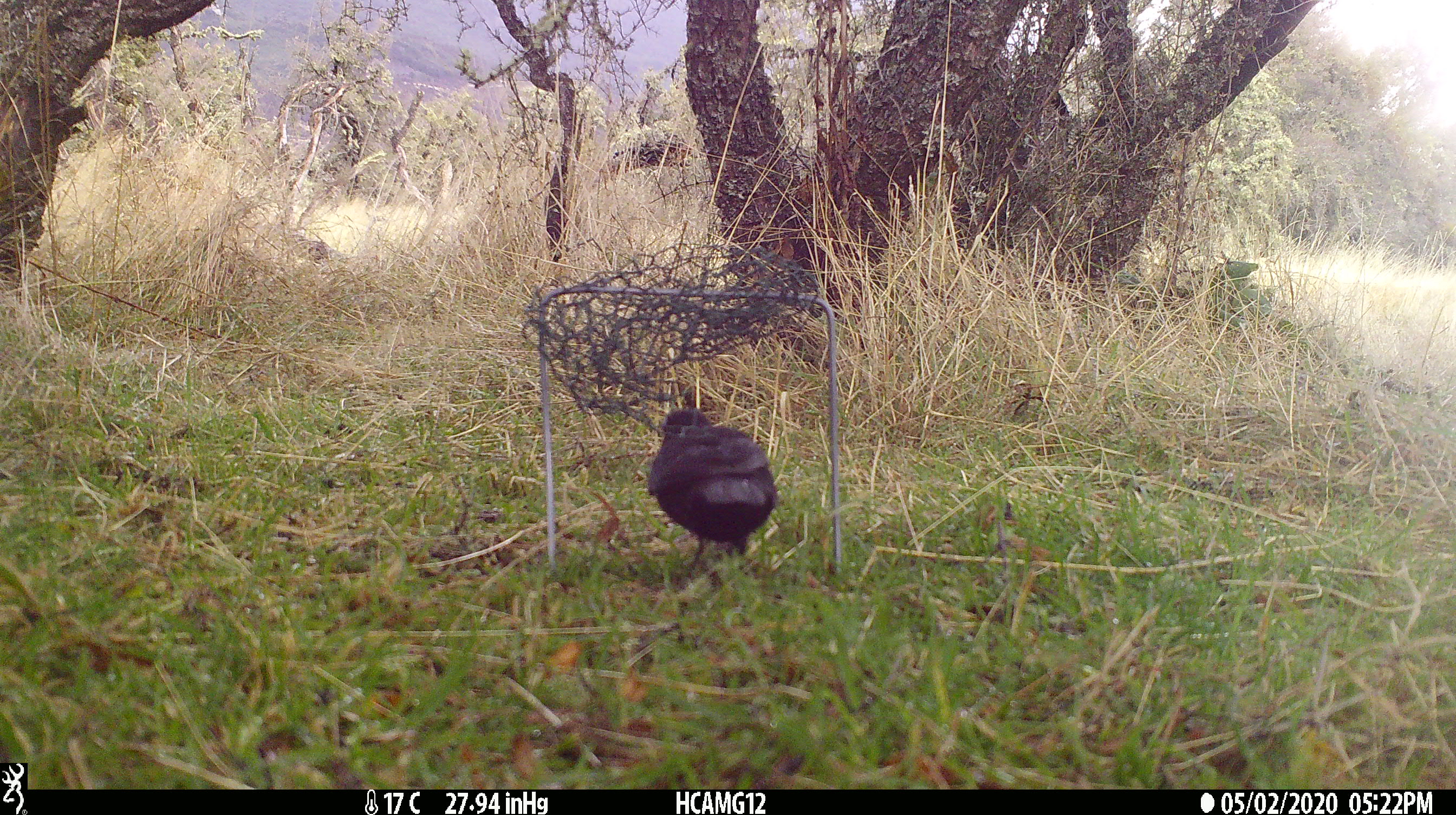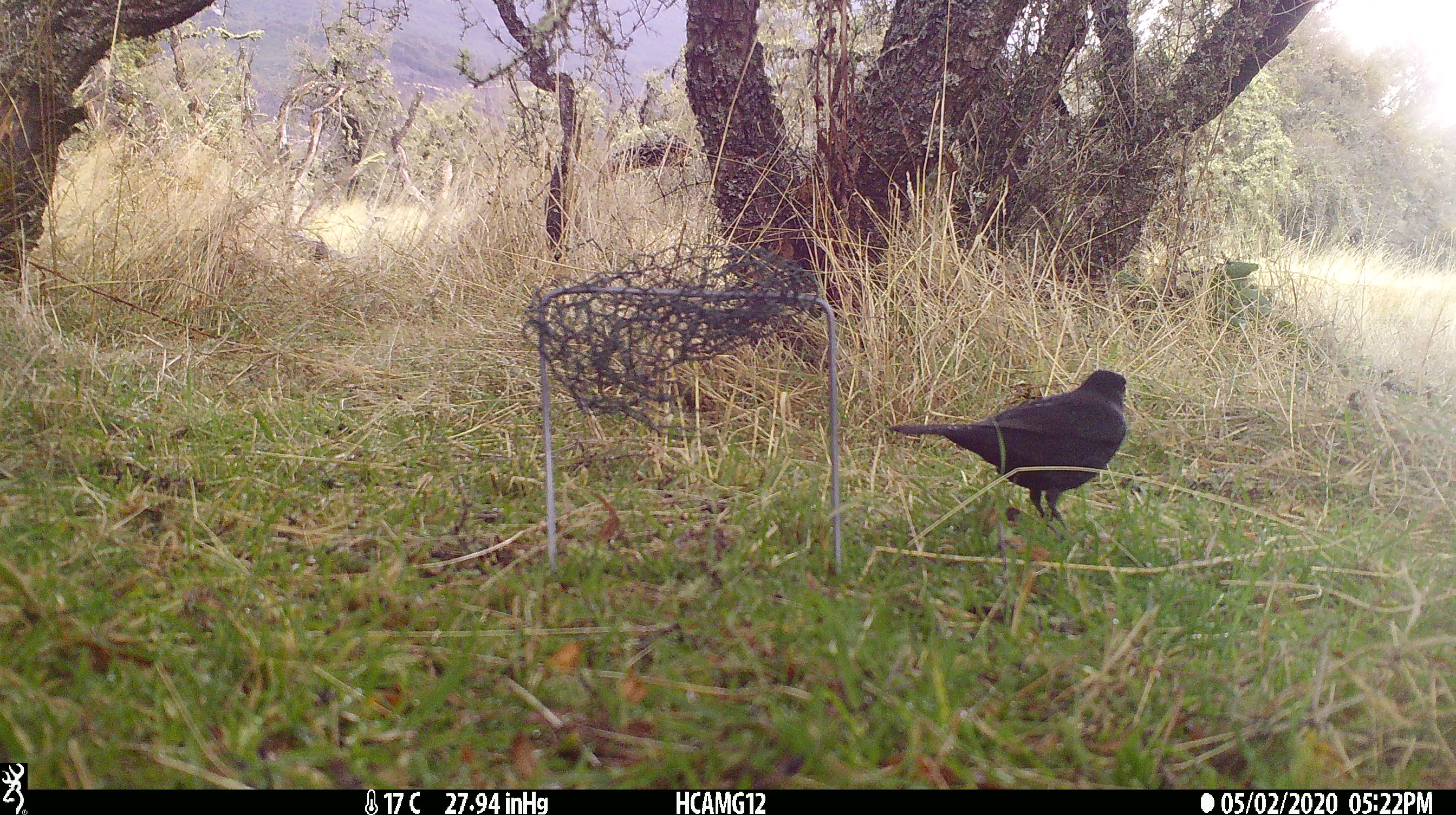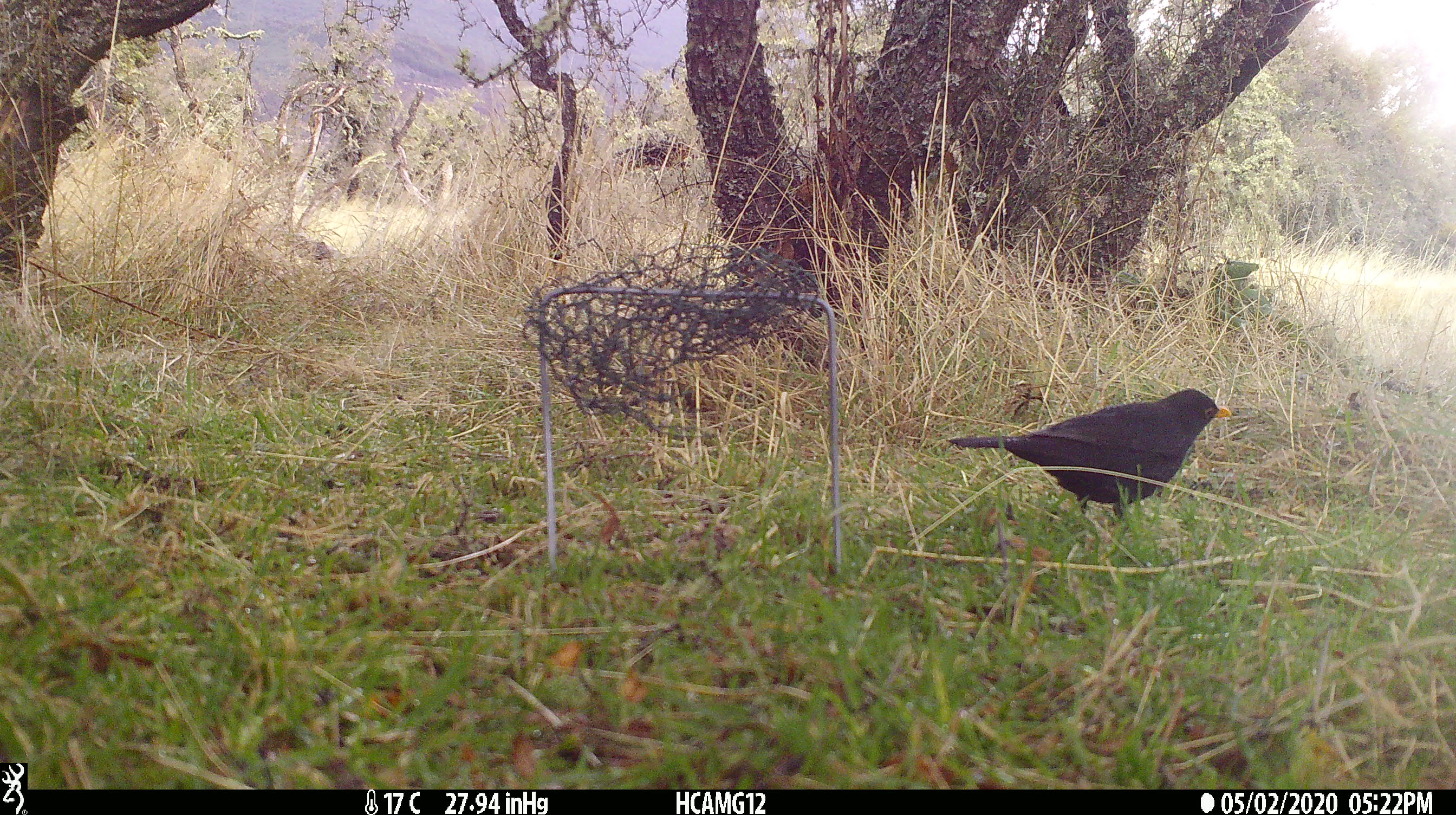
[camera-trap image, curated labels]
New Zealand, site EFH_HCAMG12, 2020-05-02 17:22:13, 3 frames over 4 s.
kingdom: Animalia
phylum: Chordata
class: Aves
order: Passeriformes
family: Turdidae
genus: Turdus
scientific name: Turdus merula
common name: eurasian blackbird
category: blackbird